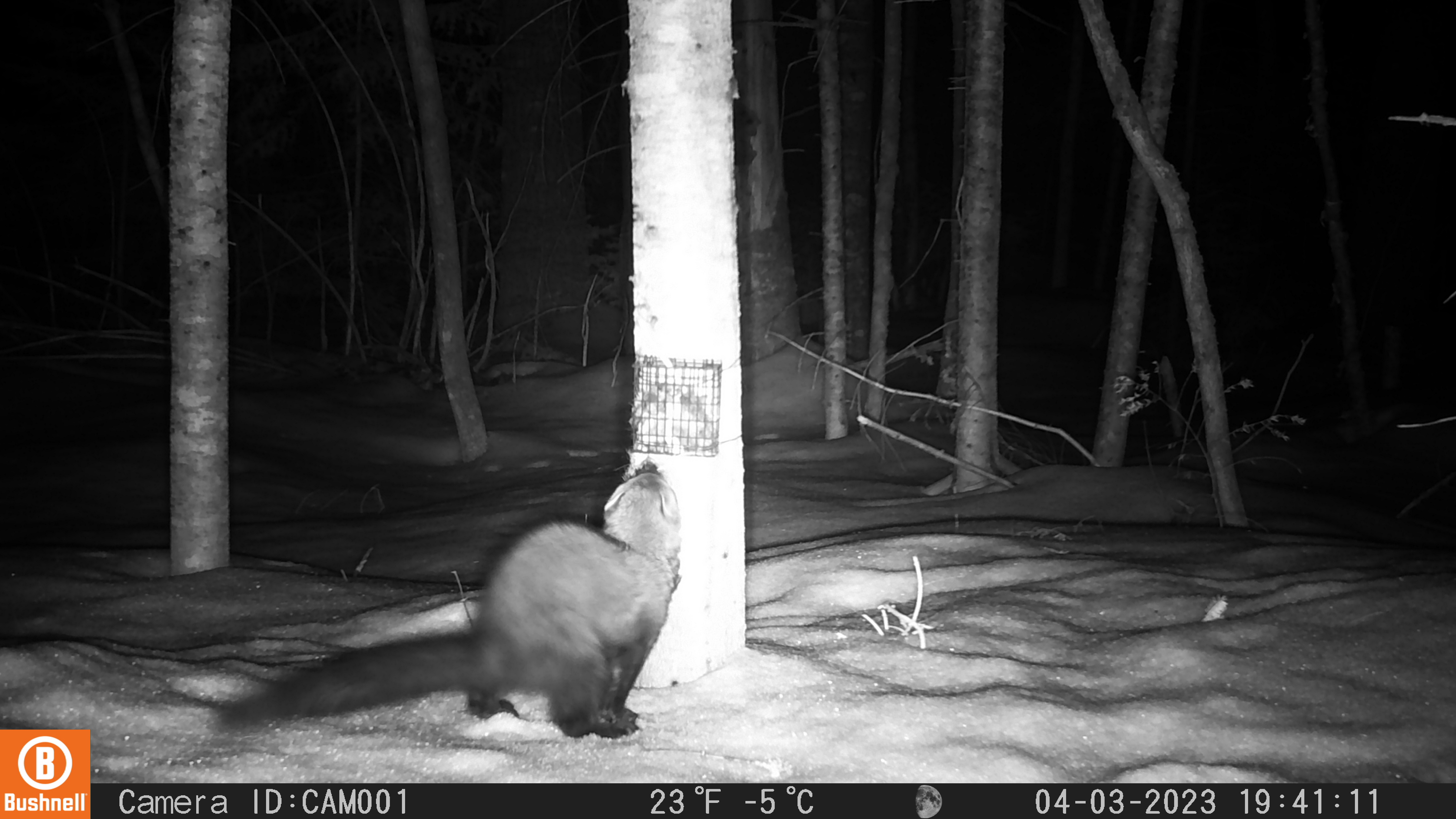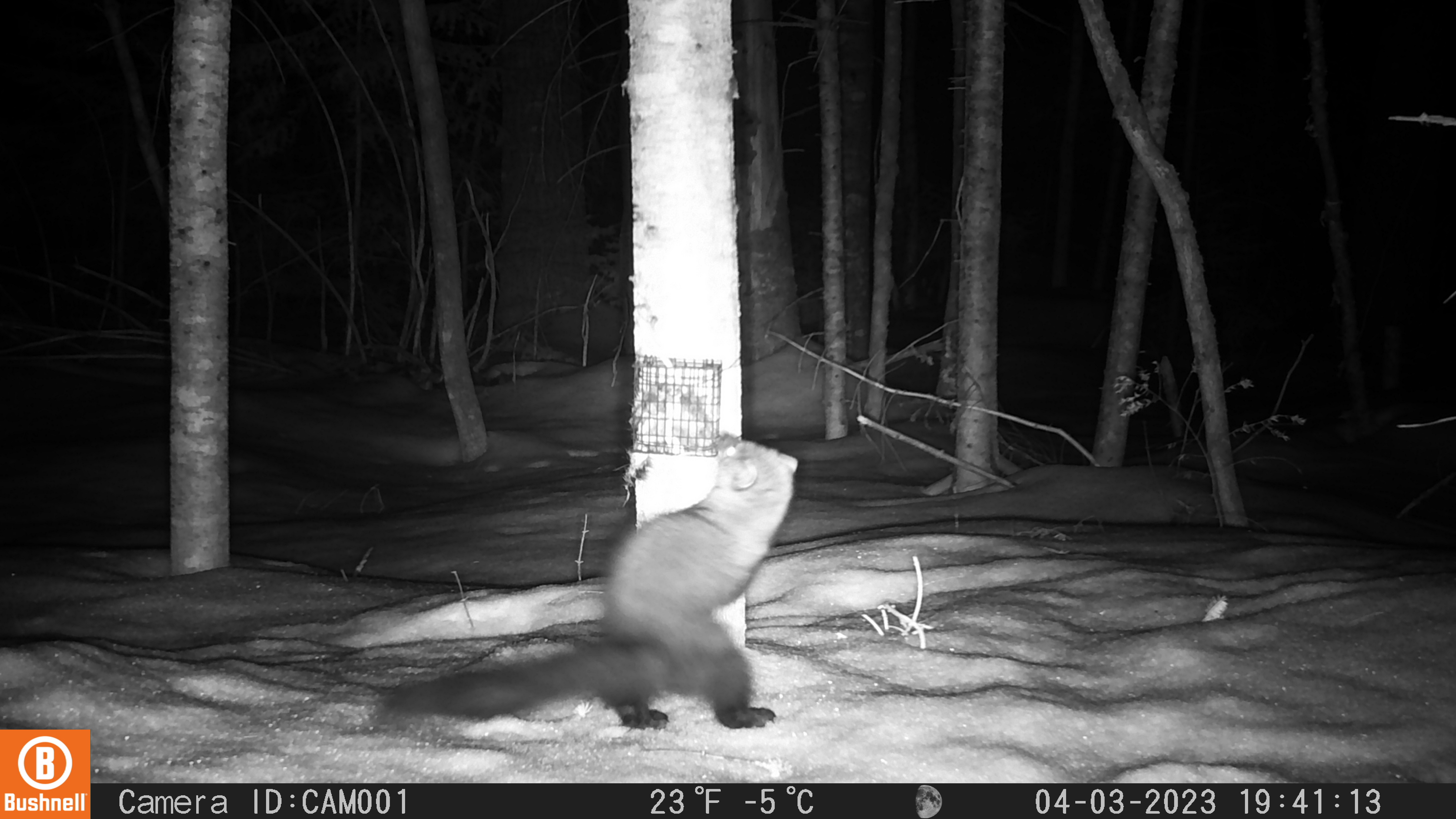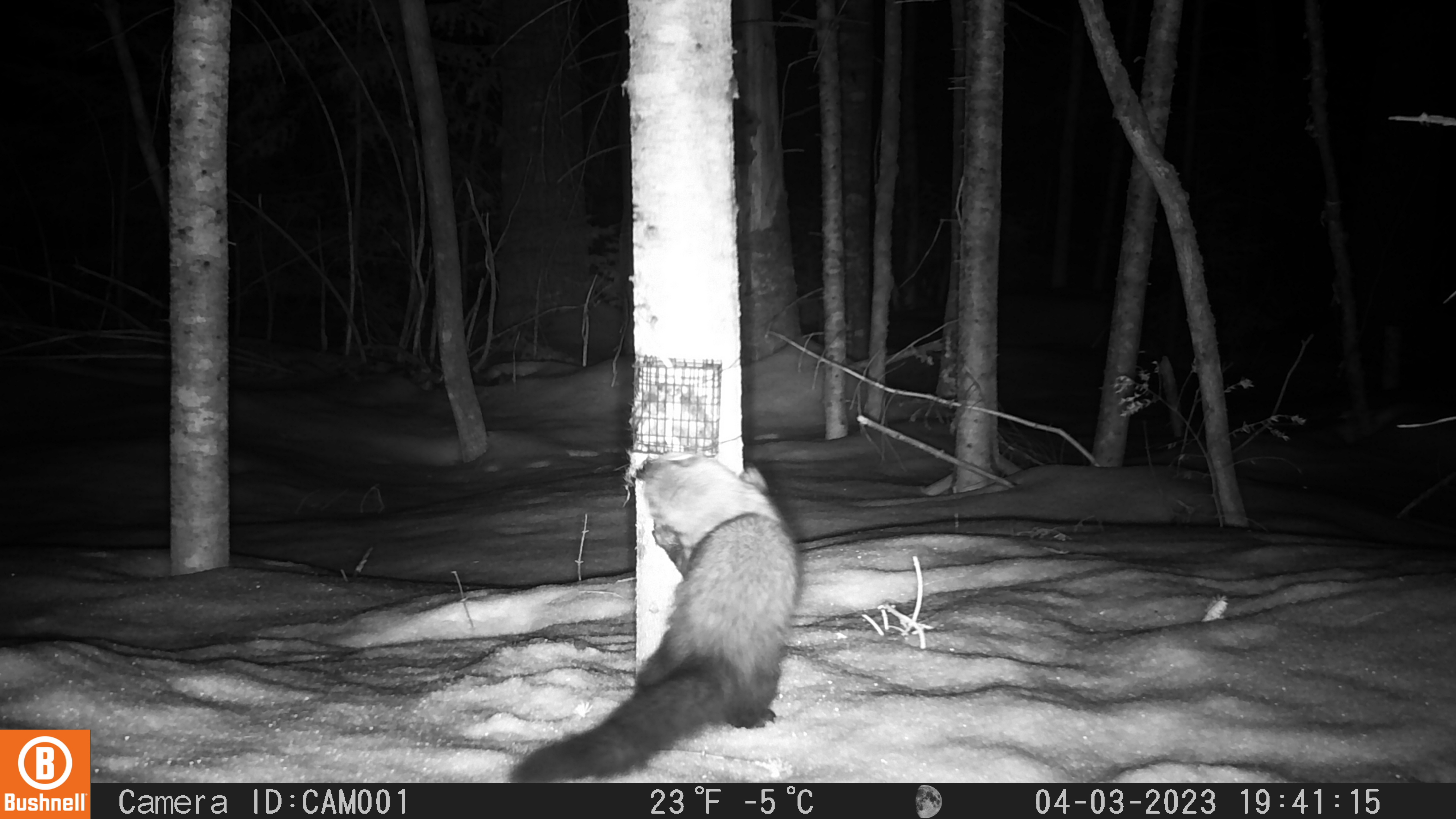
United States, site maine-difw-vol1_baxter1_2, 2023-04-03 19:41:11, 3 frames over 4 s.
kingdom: Animalia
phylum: Chordata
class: Mammalia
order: Carnivora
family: Mustelidae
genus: Pekania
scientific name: Pekania pennanti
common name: fisher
Fisher (Pekania pennanti).